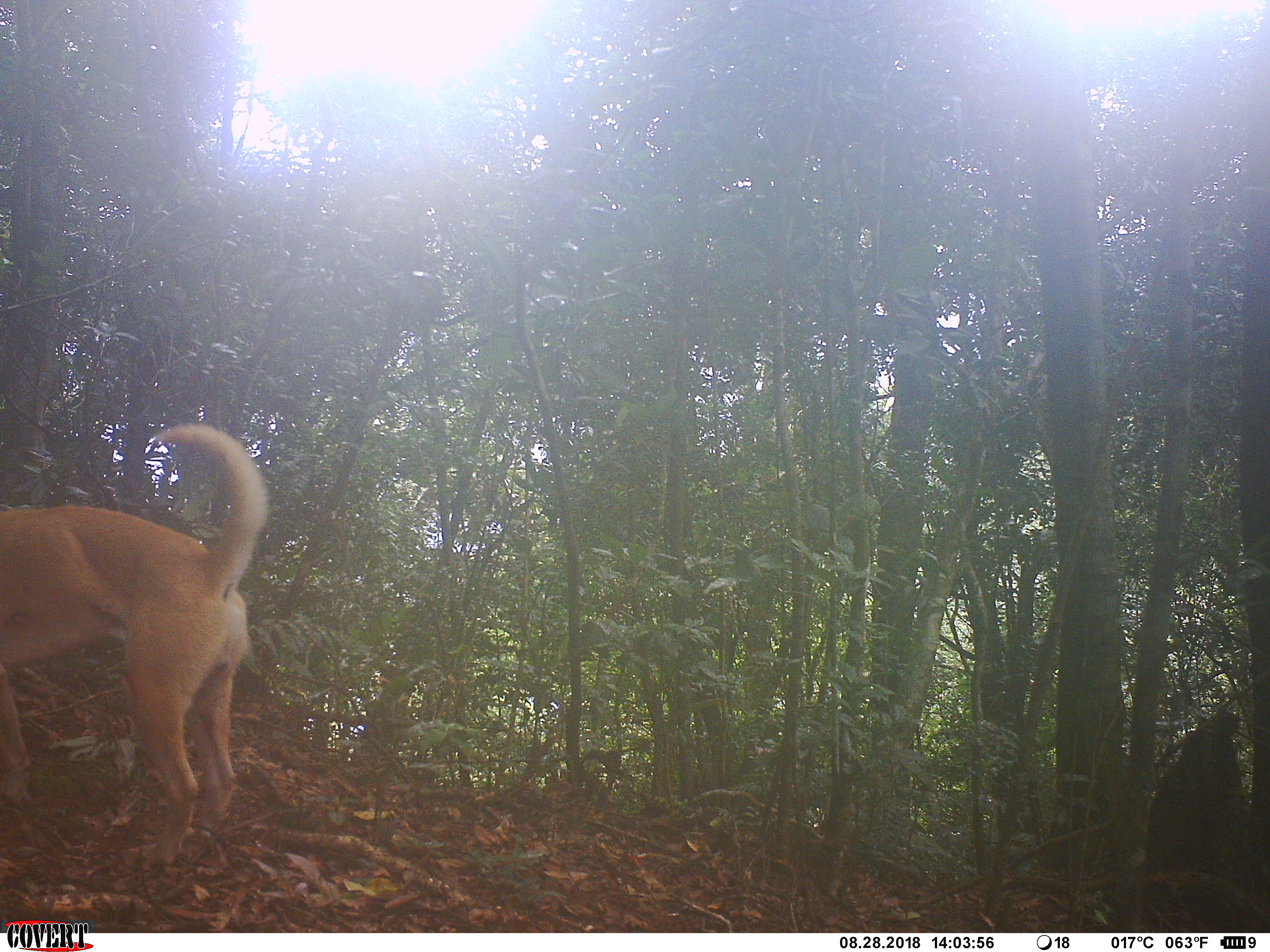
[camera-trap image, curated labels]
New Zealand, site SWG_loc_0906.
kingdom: Animalia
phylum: Chordata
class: Mammalia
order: Carnivora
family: Canidae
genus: Canis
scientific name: Canis familiaris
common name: domestic dog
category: dog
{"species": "dog (domestic dog) (Canis familiaris)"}